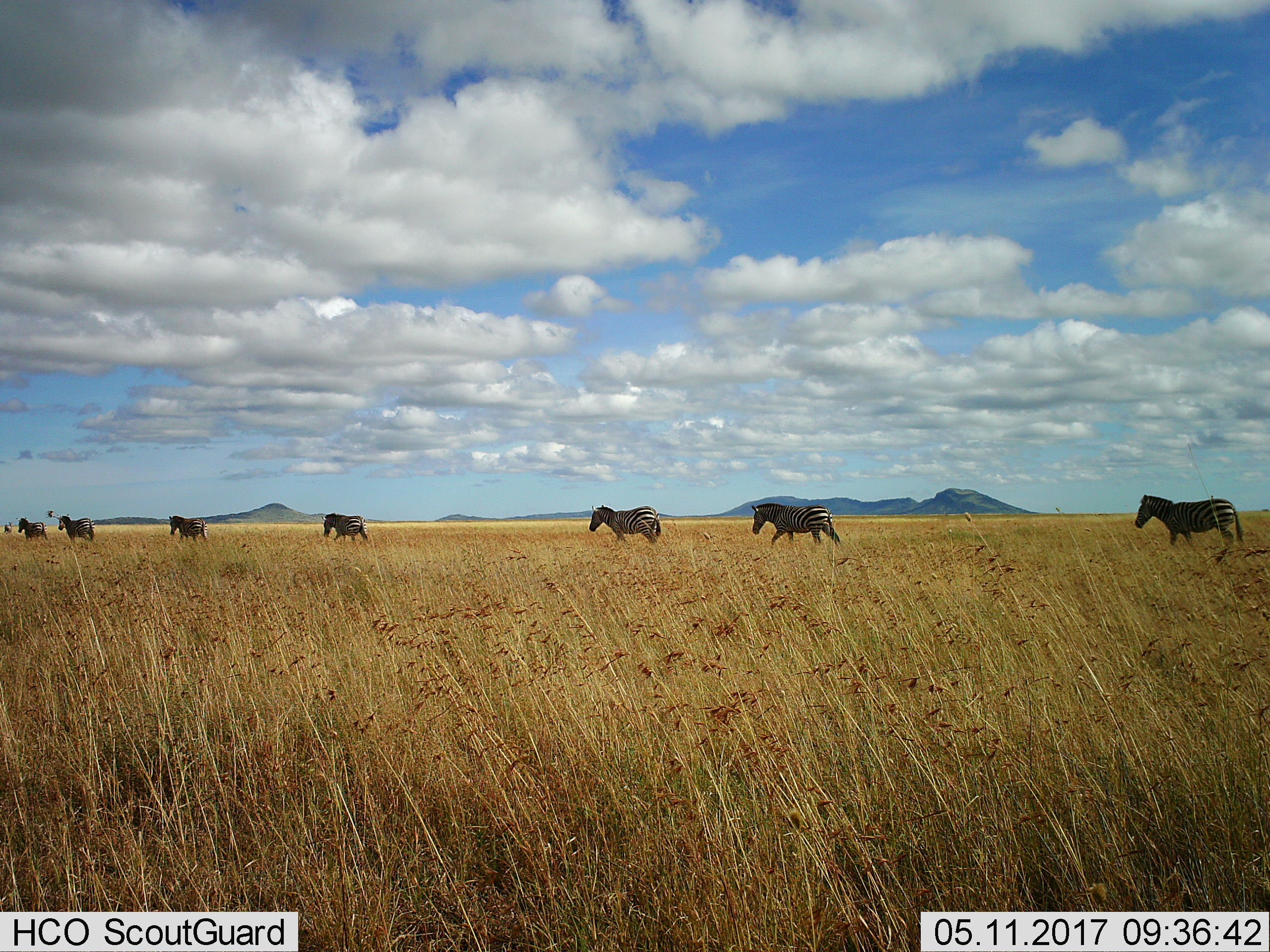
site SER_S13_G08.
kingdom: Animalia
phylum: Chordata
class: Mammalia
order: Perissodactyla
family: Equidae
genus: Equus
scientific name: Equus quagga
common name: plains zebra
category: zebraplains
Zebraplains (plains zebra) (Equus quagga), count 7. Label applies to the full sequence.